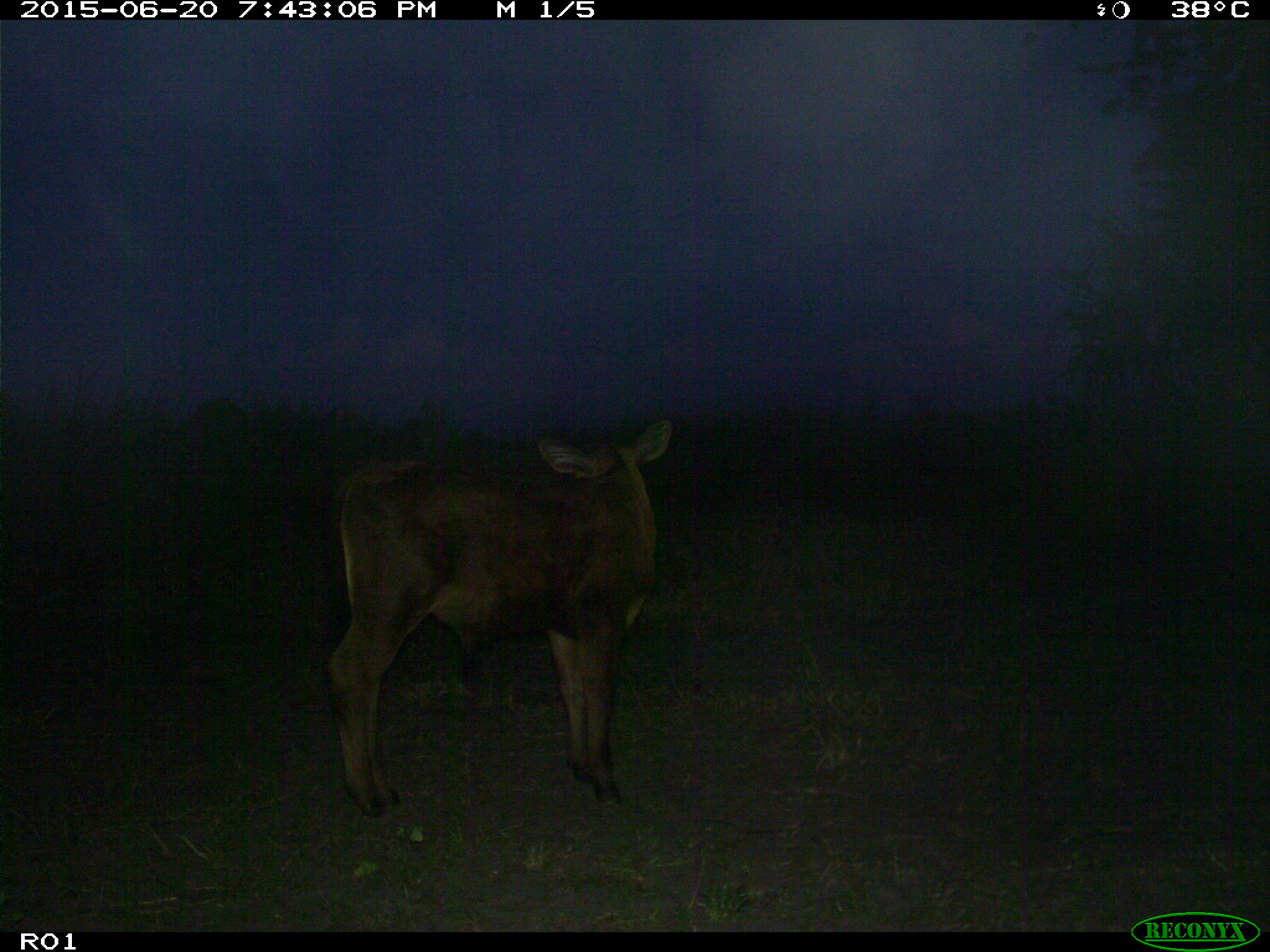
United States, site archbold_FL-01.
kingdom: Animalia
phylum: Chordata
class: Mammalia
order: Artiodactyla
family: Bovidae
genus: Bos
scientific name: Bos taurus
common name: domestic cow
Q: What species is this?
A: Bos taurus (domestic cow).